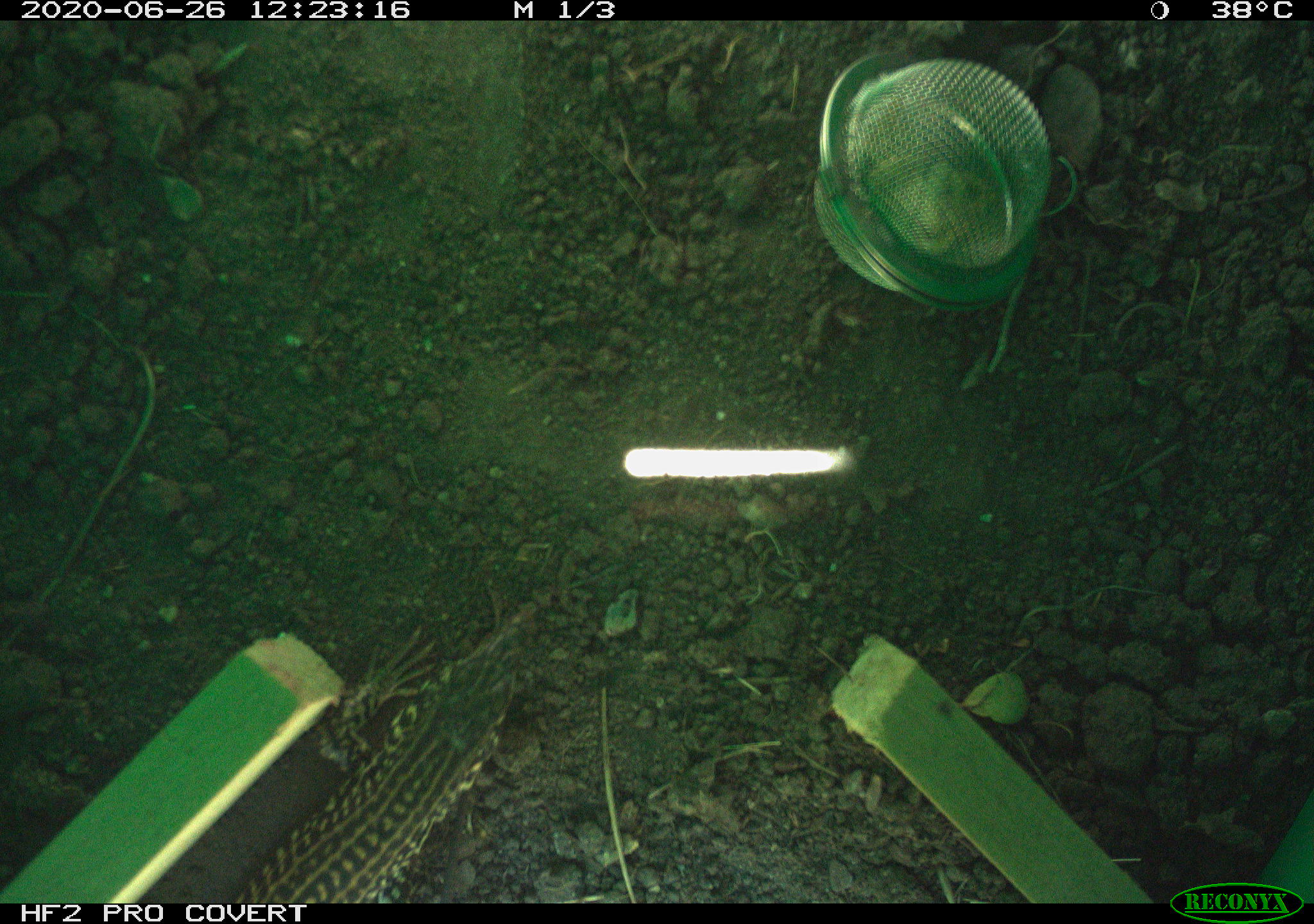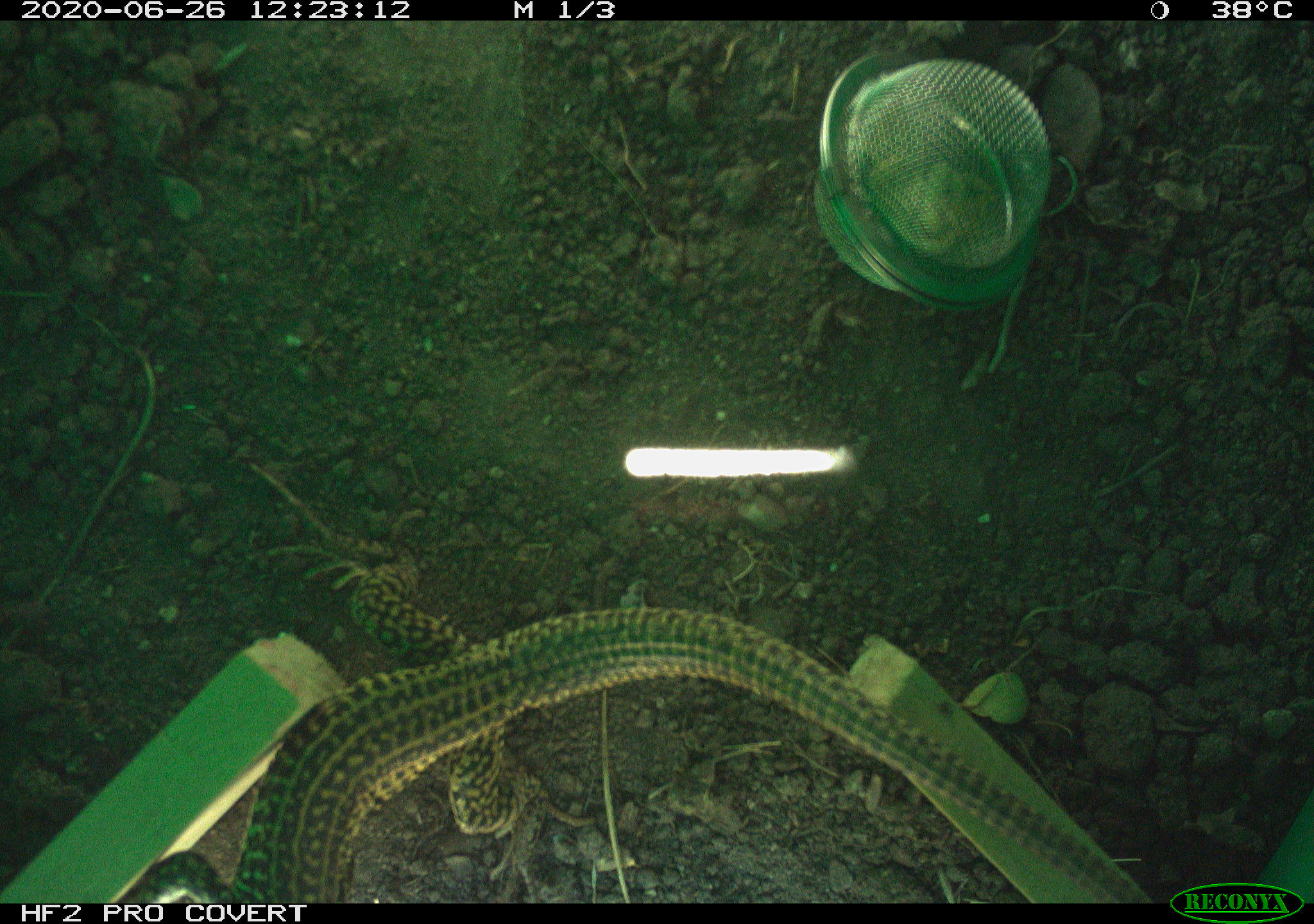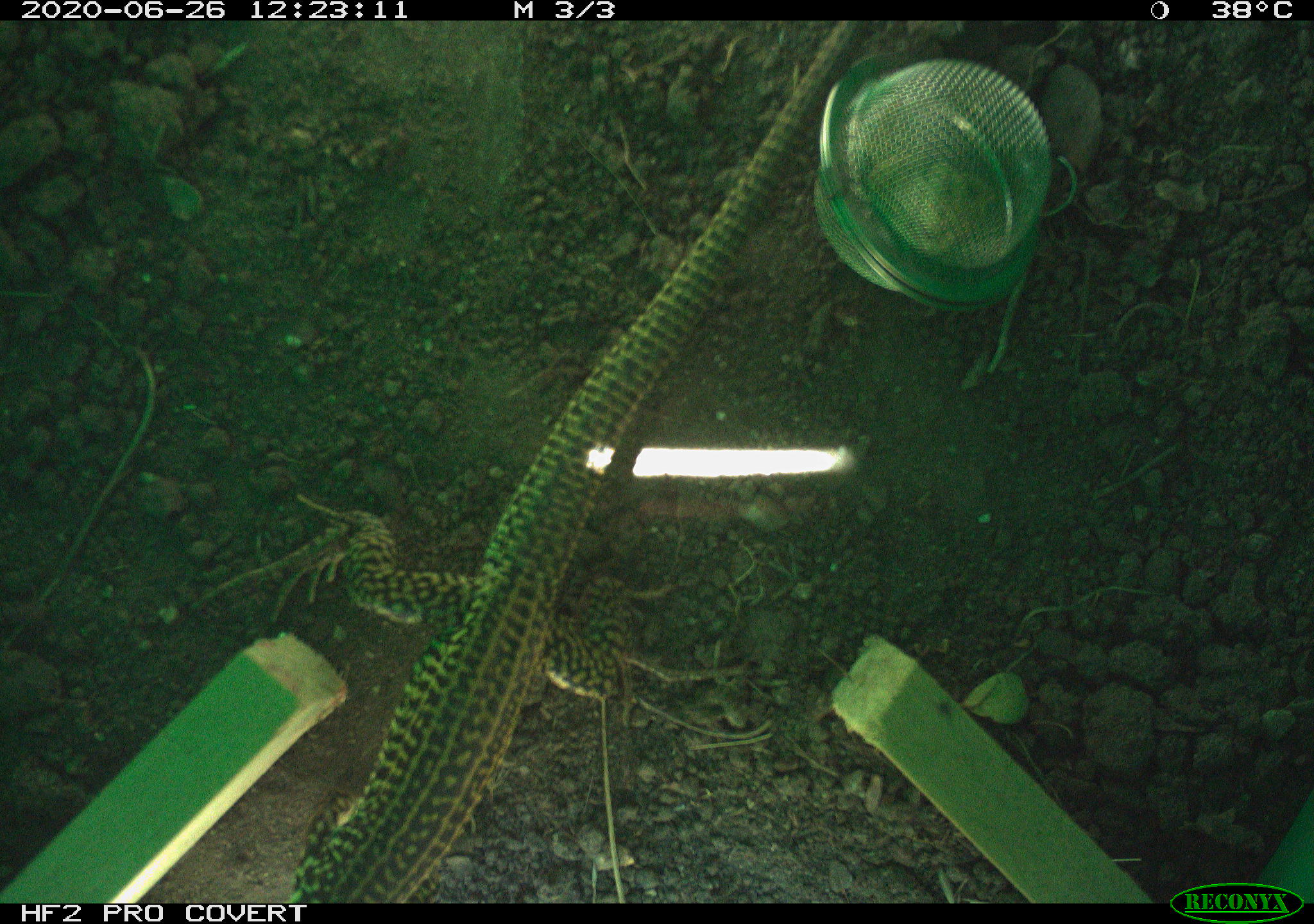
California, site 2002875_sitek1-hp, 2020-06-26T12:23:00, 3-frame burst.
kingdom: Animalia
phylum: Chordata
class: Reptilia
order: Squamata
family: Teiidae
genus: Aspidoscelis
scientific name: Aspidoscelis tigris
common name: western whiptail